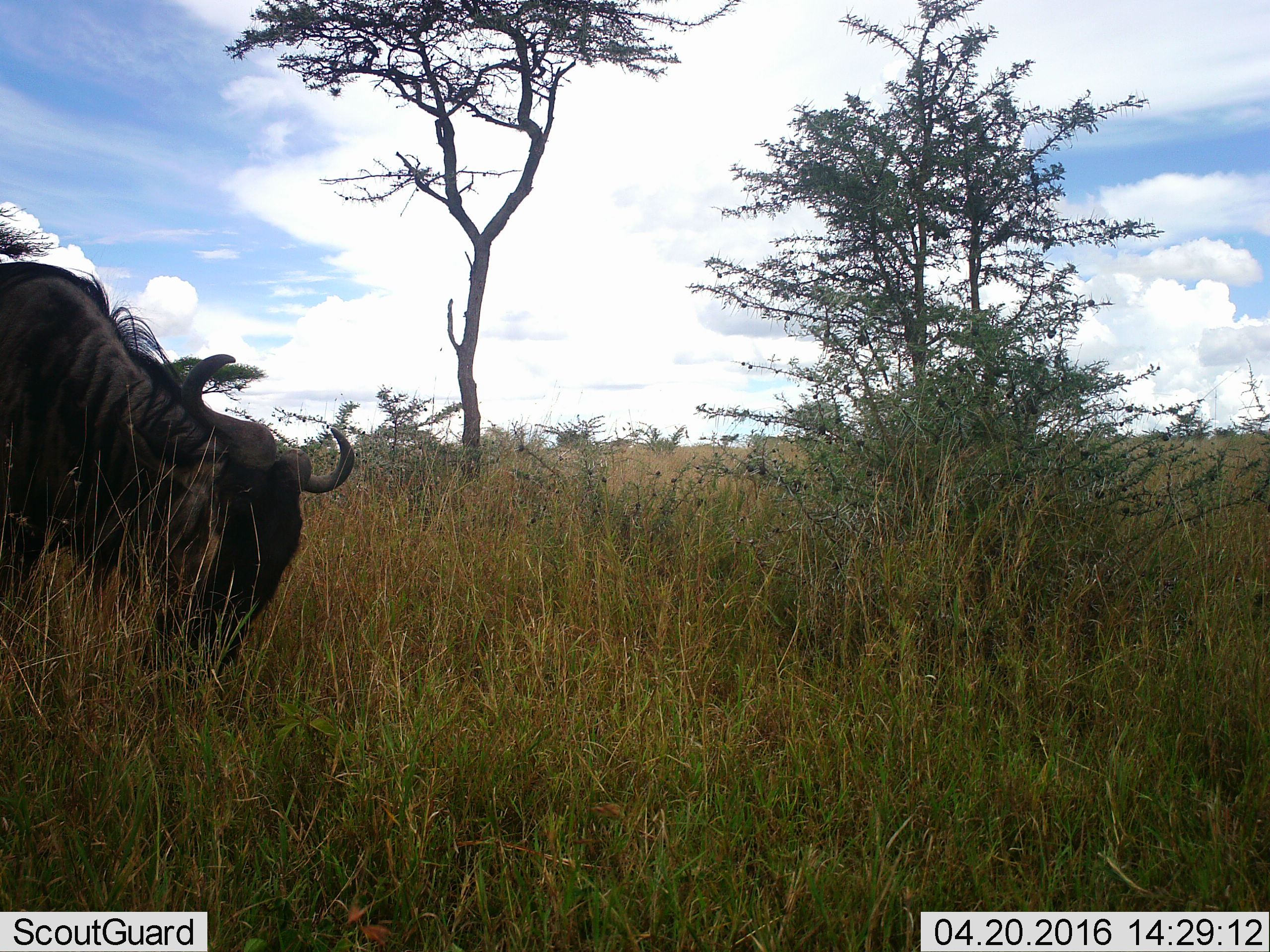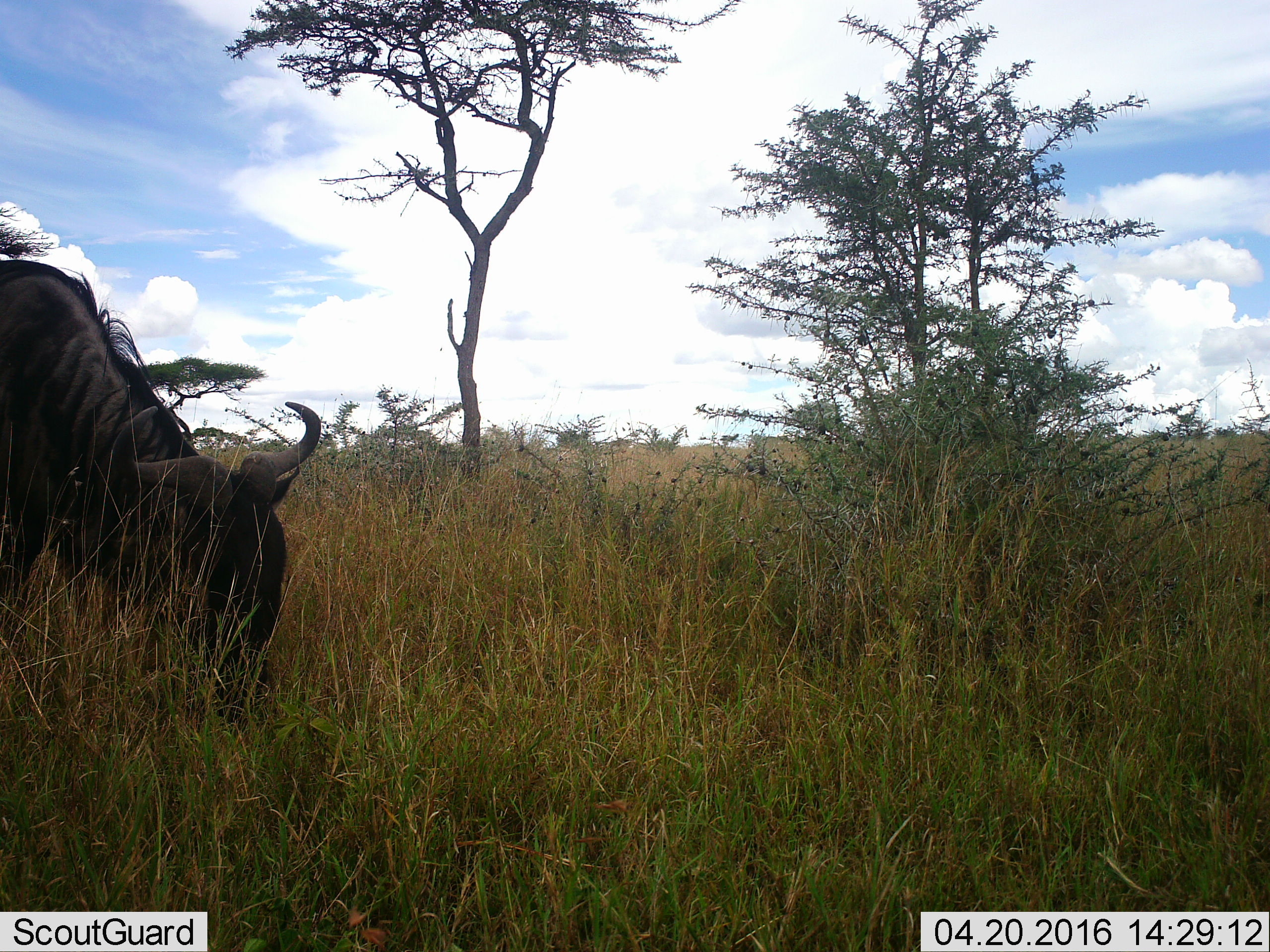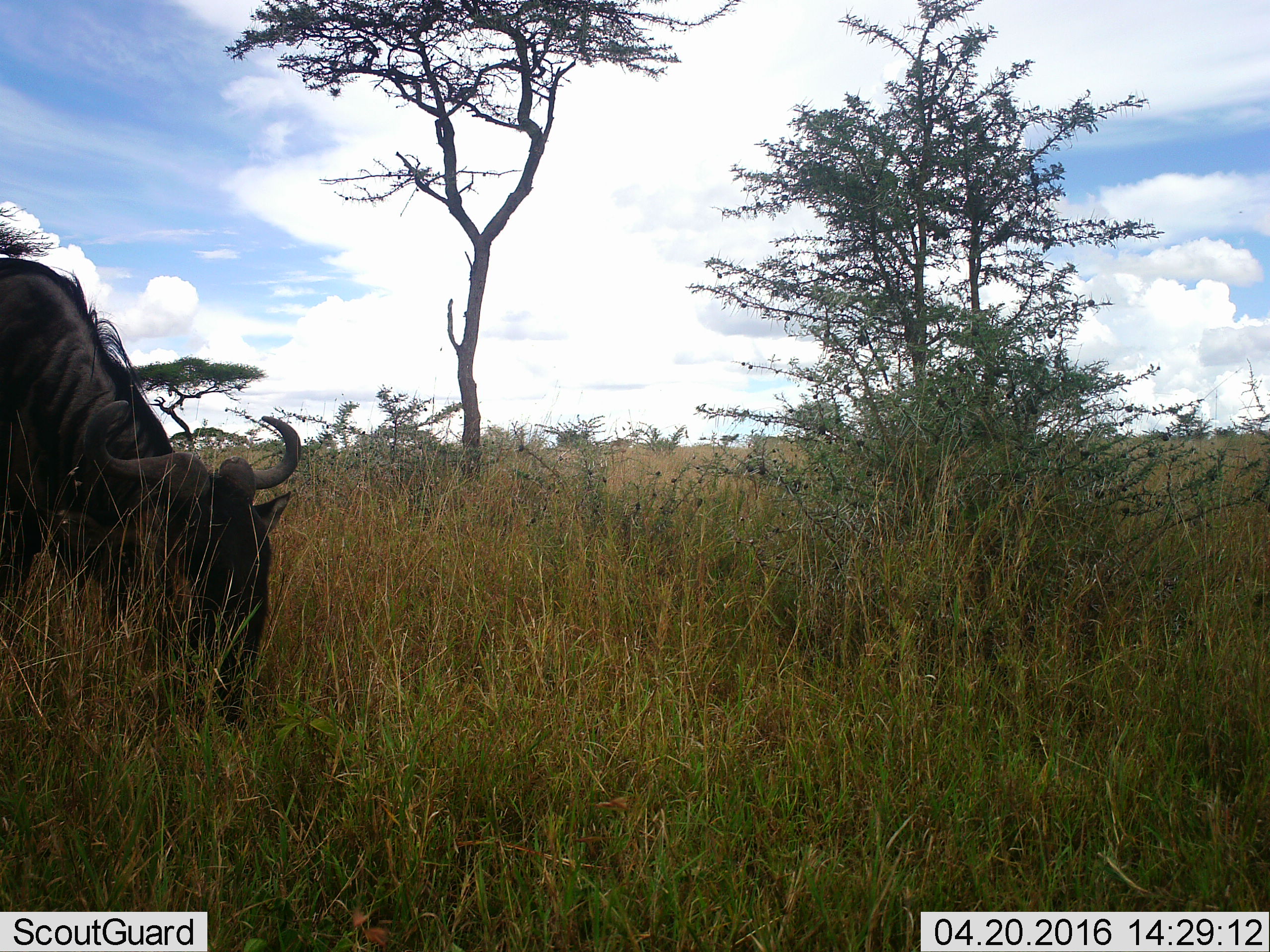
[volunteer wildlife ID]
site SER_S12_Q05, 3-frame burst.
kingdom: Animalia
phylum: Chordata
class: Mammalia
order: Artiodactyla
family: Bovidae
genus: Connochaetes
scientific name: Connochaetes taurinus taurinus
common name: blue wildebeest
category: wildebeestblue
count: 1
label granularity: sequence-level